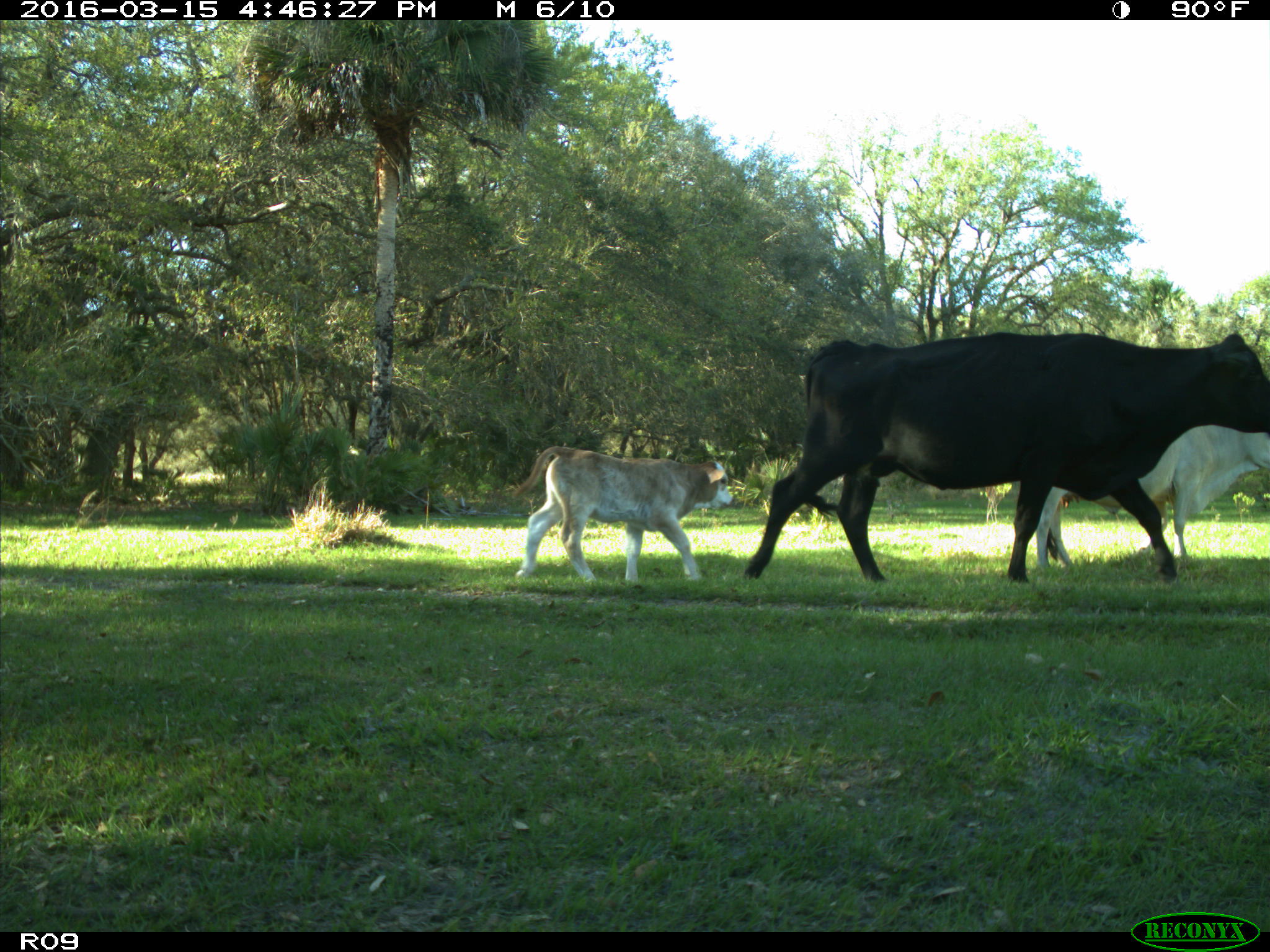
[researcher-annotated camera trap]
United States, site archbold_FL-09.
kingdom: Animalia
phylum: Chordata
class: Mammalia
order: Artiodactyla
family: Bovidae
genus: Bos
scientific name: Bos taurus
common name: domestic cow